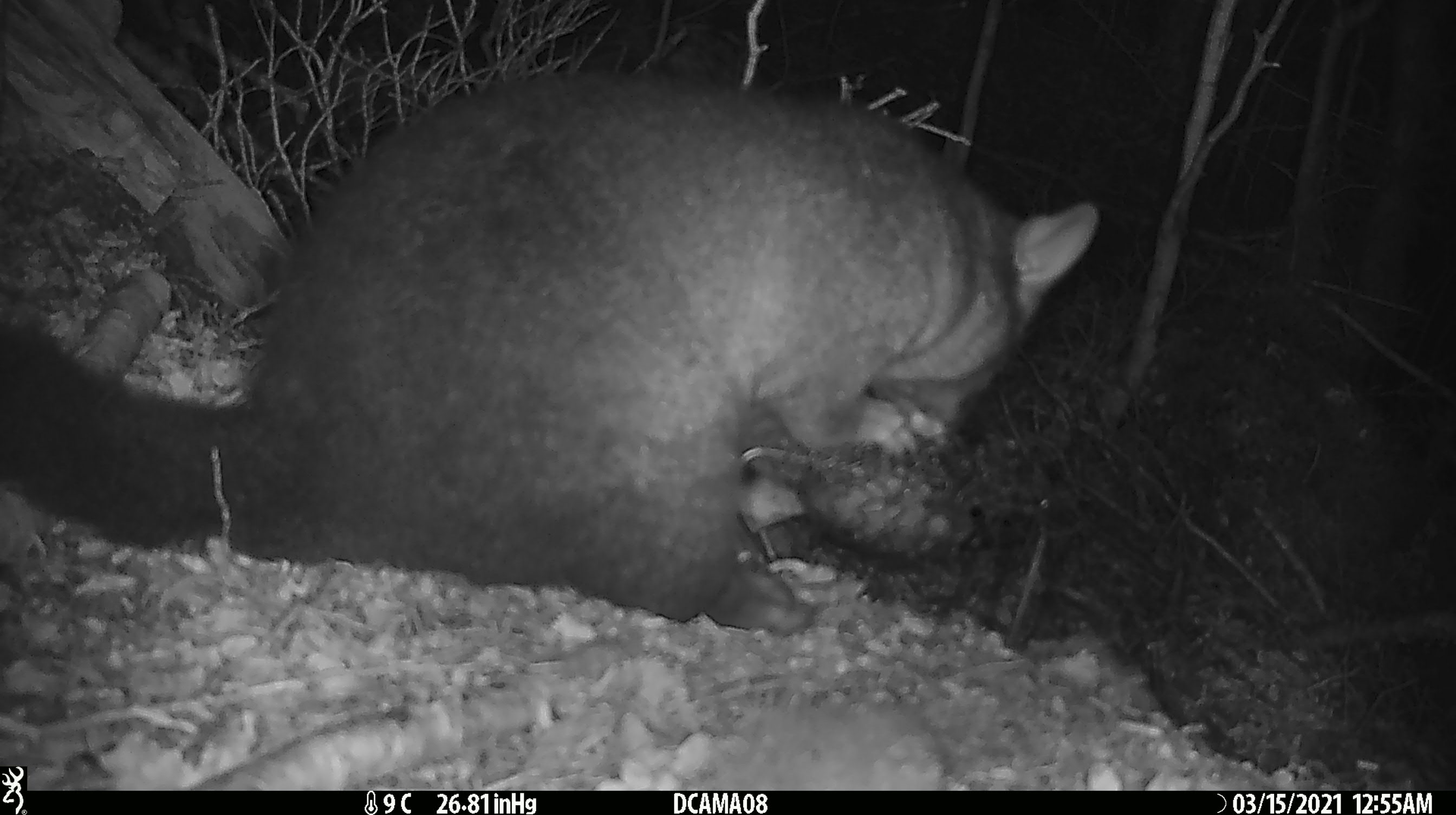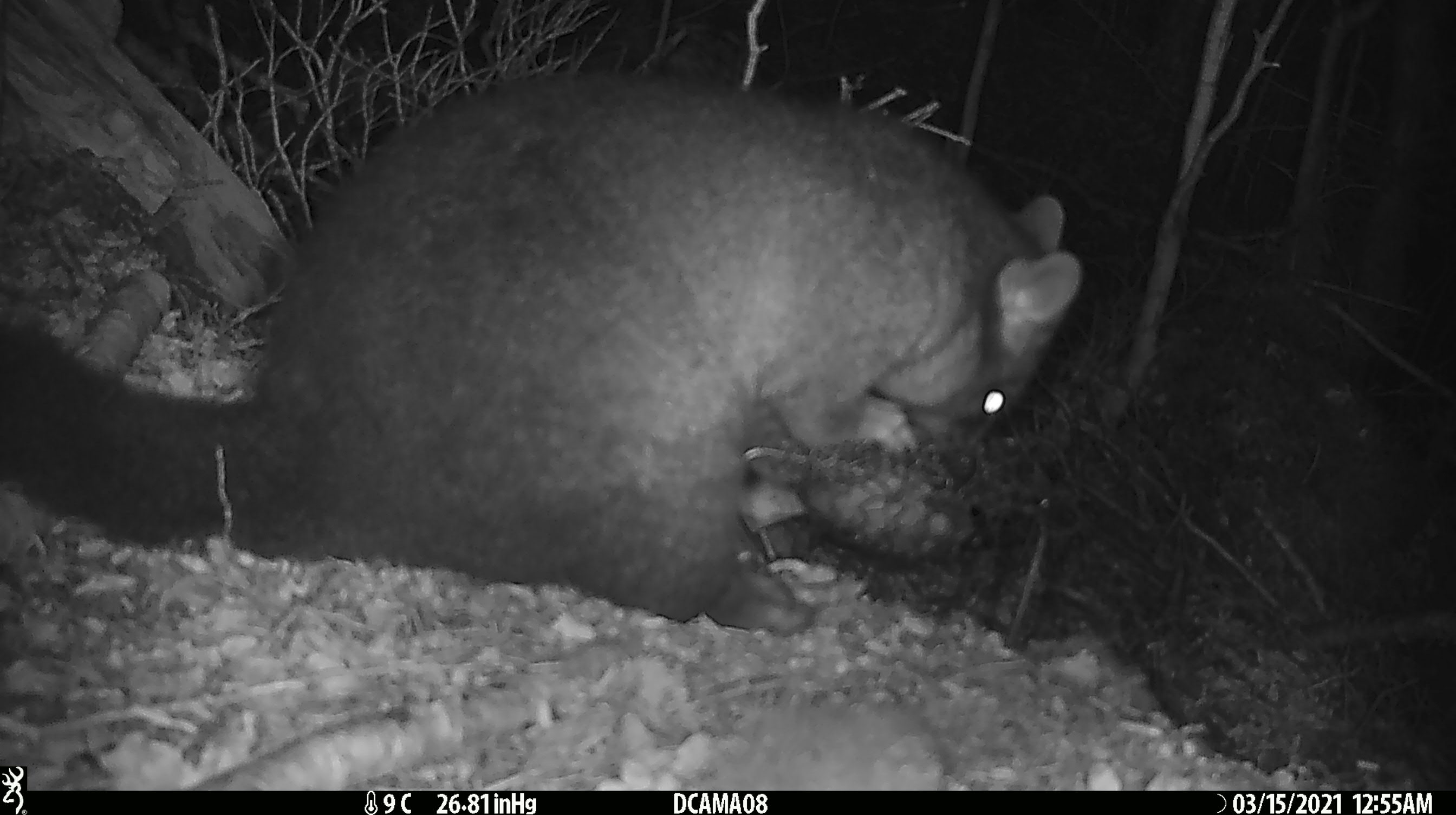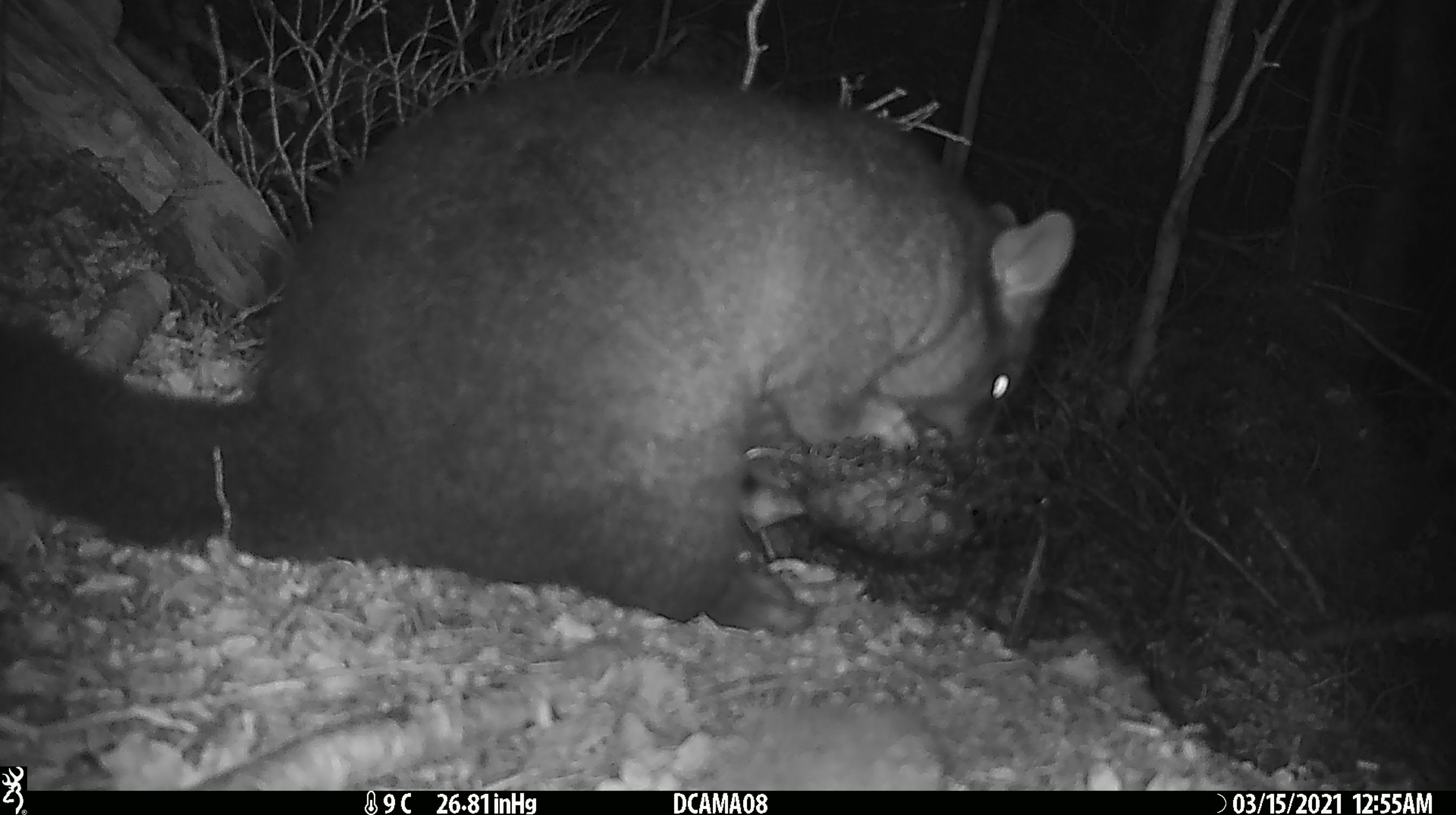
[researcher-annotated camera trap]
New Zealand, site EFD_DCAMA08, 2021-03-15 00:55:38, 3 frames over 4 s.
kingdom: Animalia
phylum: Chordata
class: Mammalia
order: Diprotodontia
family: Phalangeridae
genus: Trichosurus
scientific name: Trichosurus vulpecula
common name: common brushtail possum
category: possum